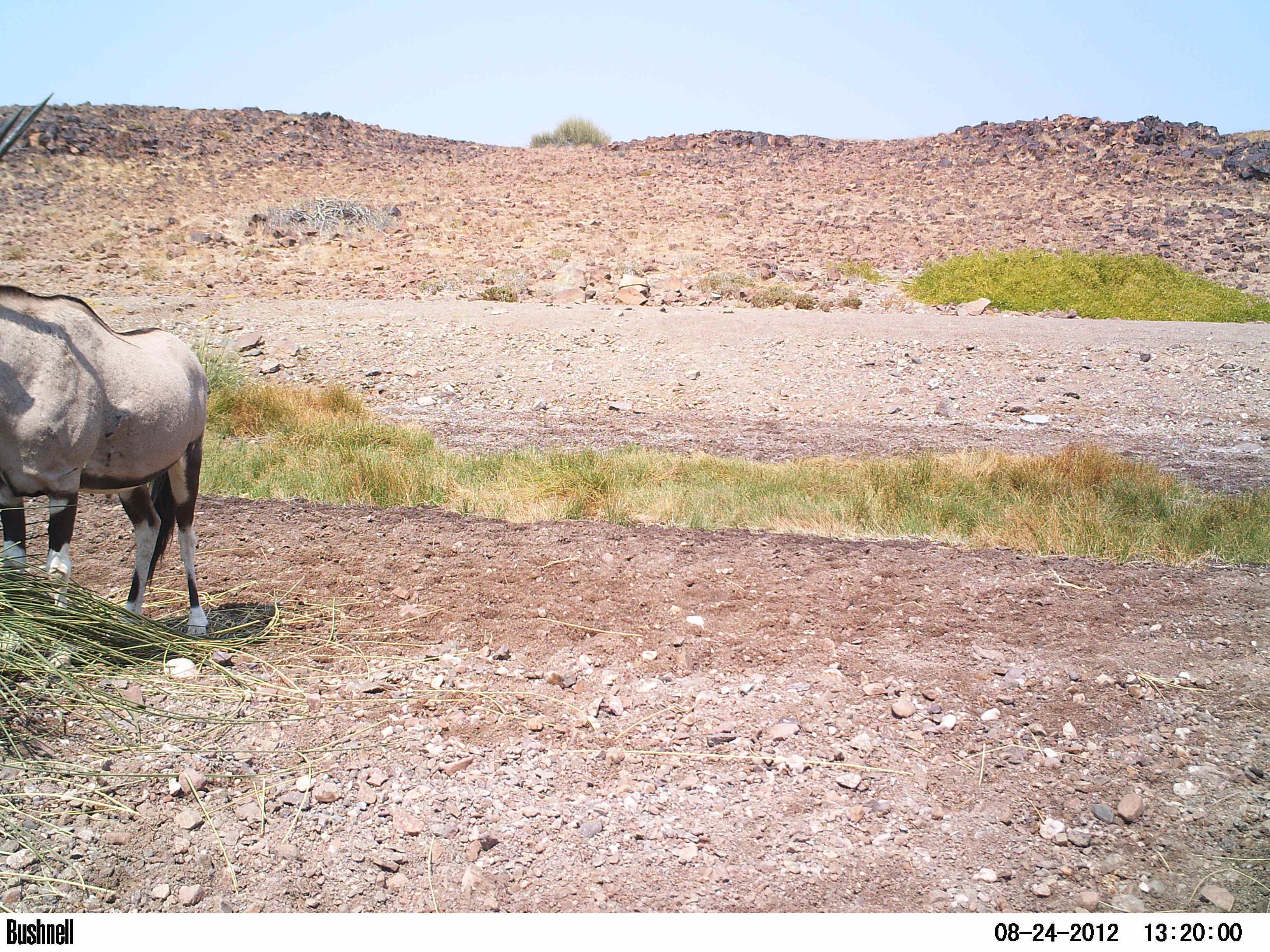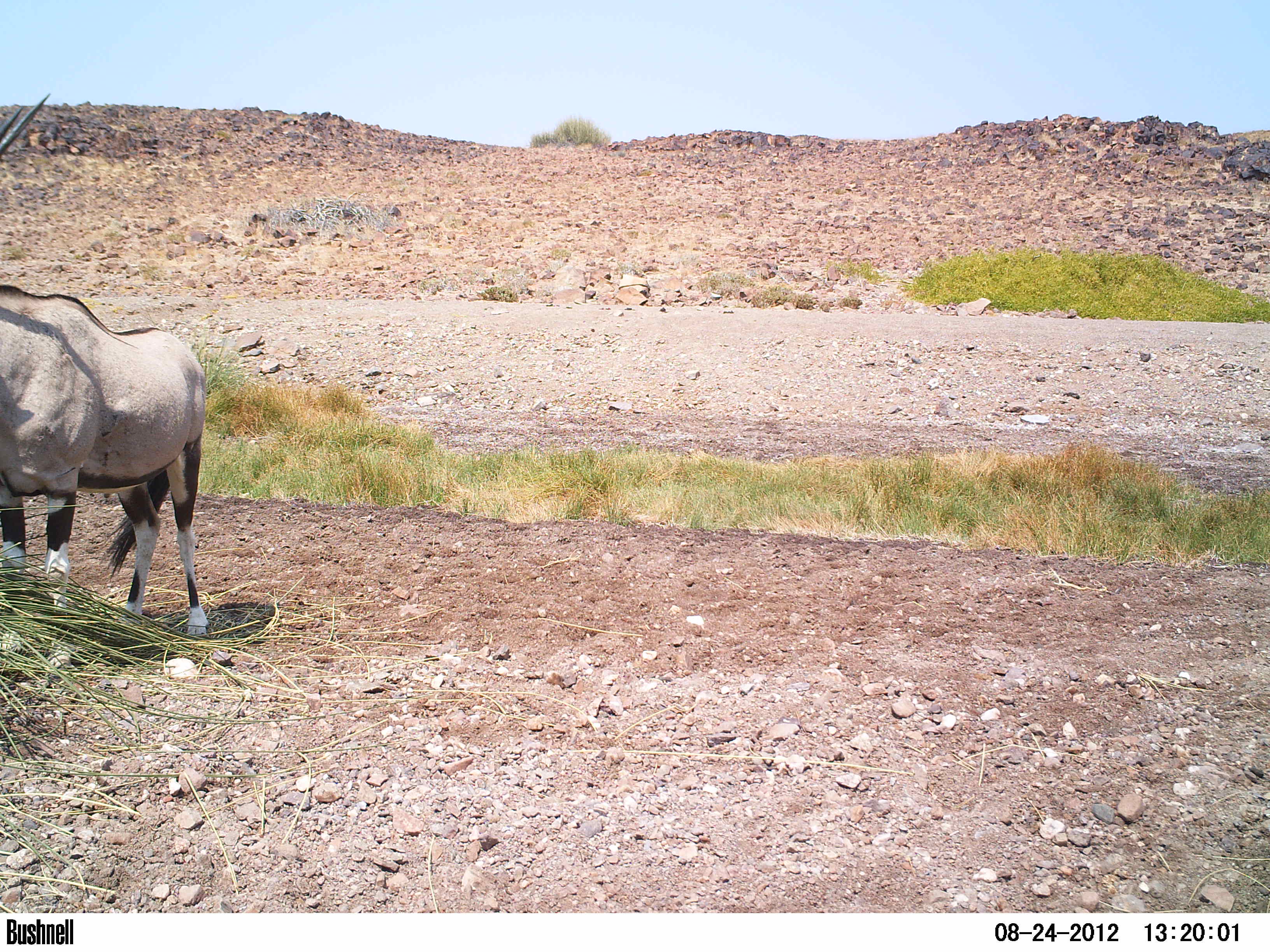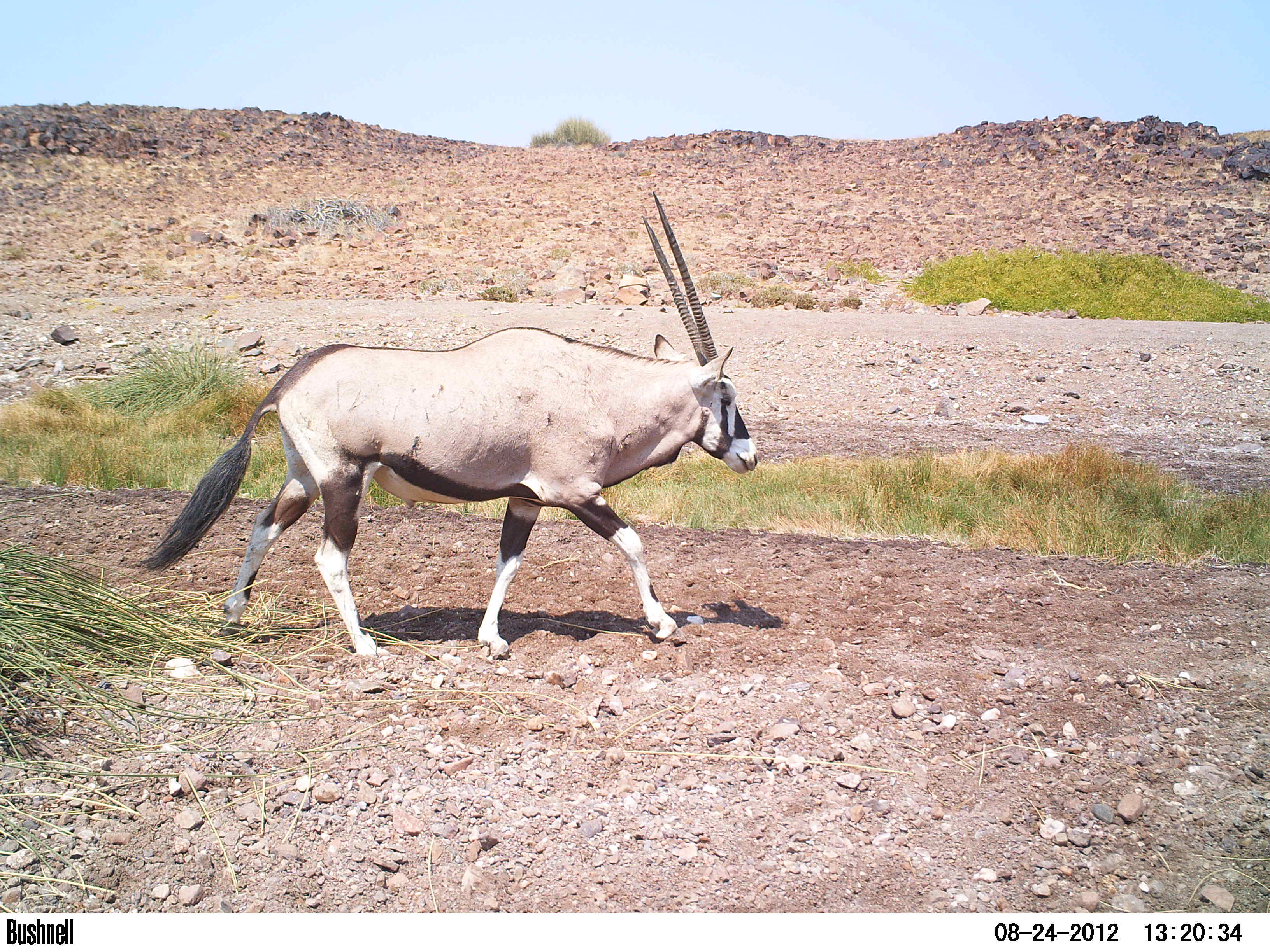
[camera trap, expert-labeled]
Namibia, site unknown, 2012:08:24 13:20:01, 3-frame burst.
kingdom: Animalia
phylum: Chordata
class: Mammalia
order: Artiodactyla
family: Bovidae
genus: Oryx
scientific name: Oryx gazella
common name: gemsbok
Oryx gazella (gemsbok).